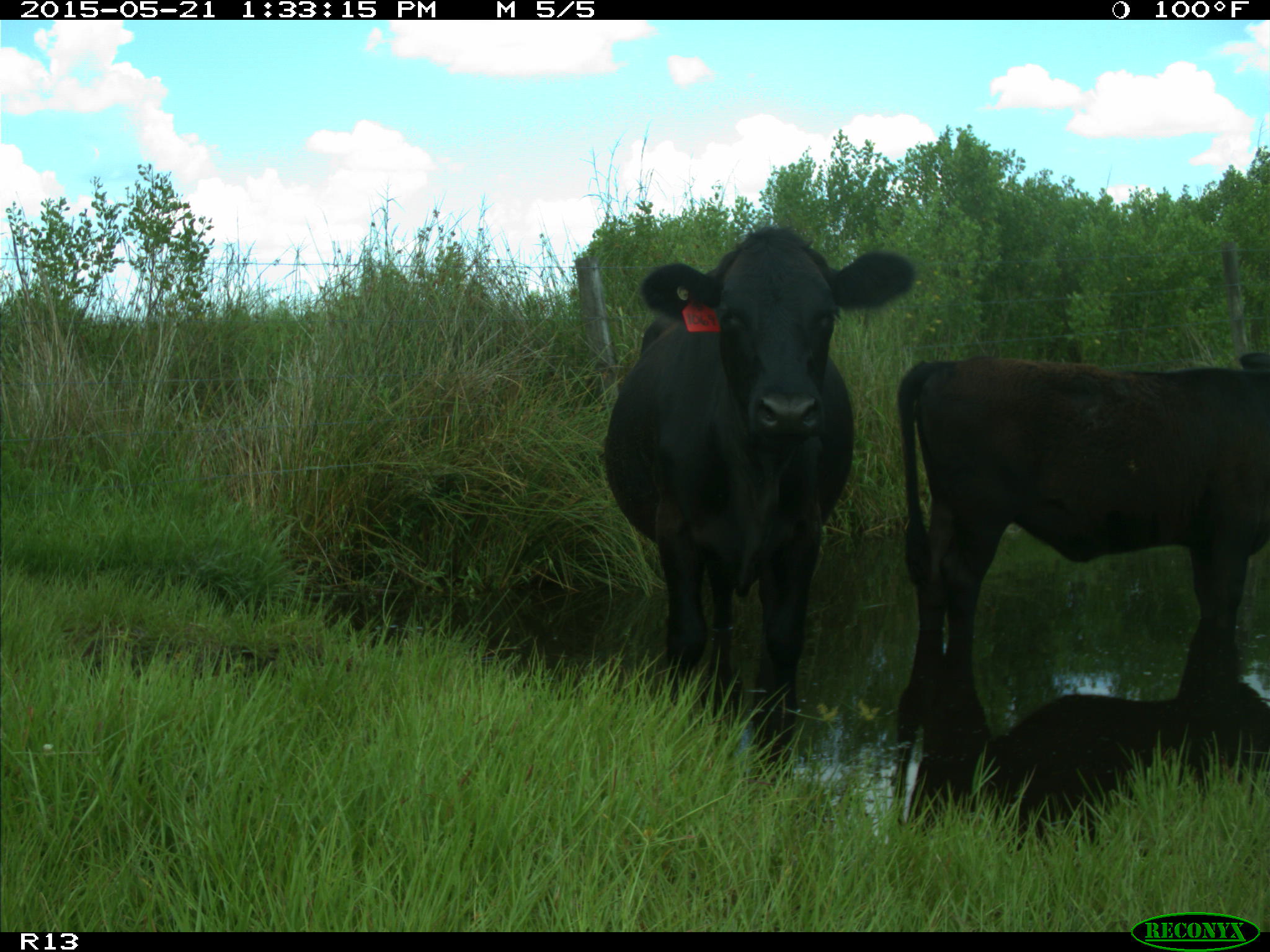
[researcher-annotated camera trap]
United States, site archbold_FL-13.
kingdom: Animalia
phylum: Chordata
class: Mammalia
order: Artiodactyla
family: Bovidae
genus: Bos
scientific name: Bos taurus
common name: domestic cow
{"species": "Bos taurus (domestic cow)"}